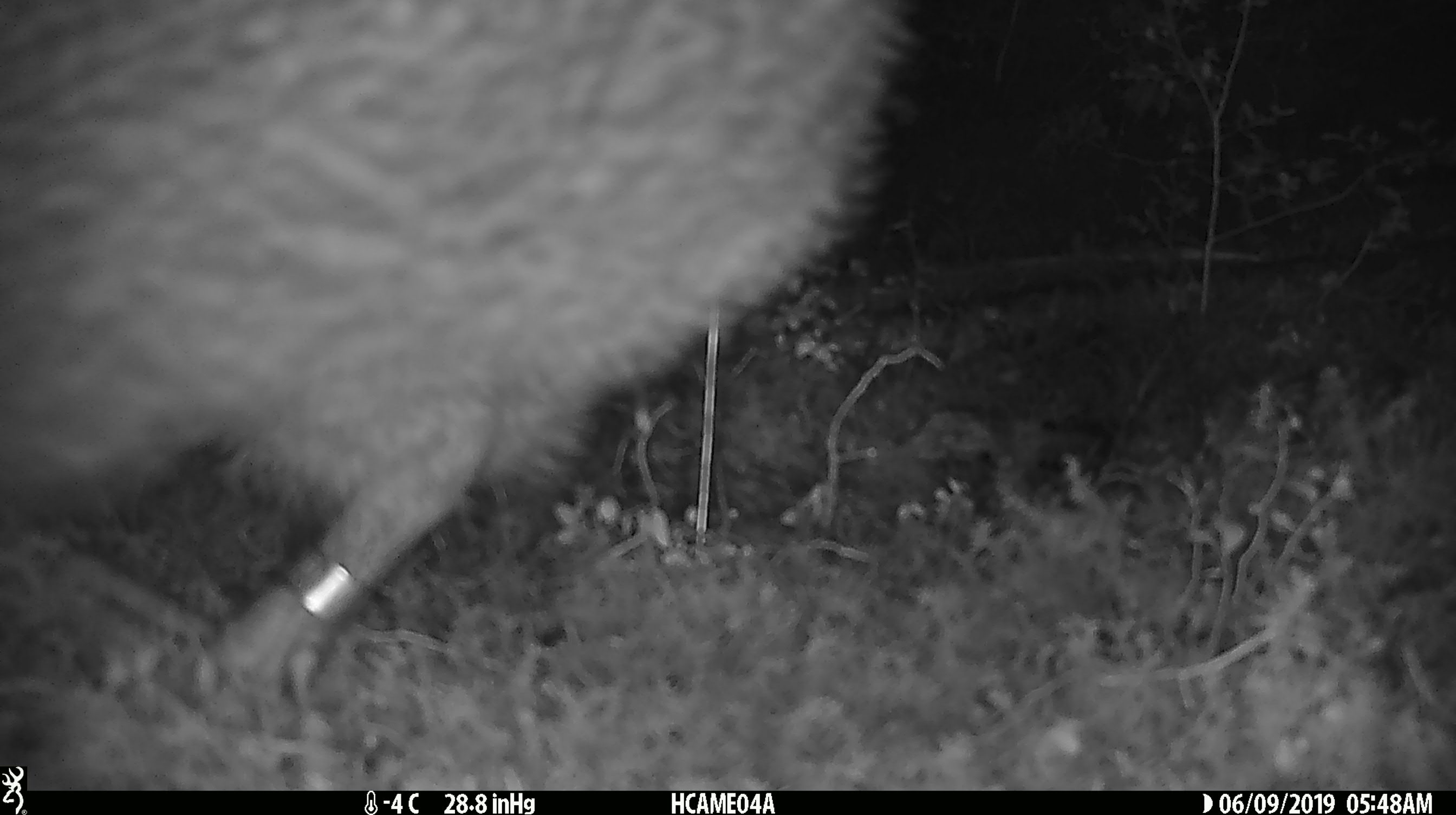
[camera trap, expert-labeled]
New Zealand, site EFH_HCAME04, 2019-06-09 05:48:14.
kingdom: Animalia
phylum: Chordata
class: Aves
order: Apterygiformes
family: Apterygidae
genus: Apteryx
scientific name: Apteryx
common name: kiwi